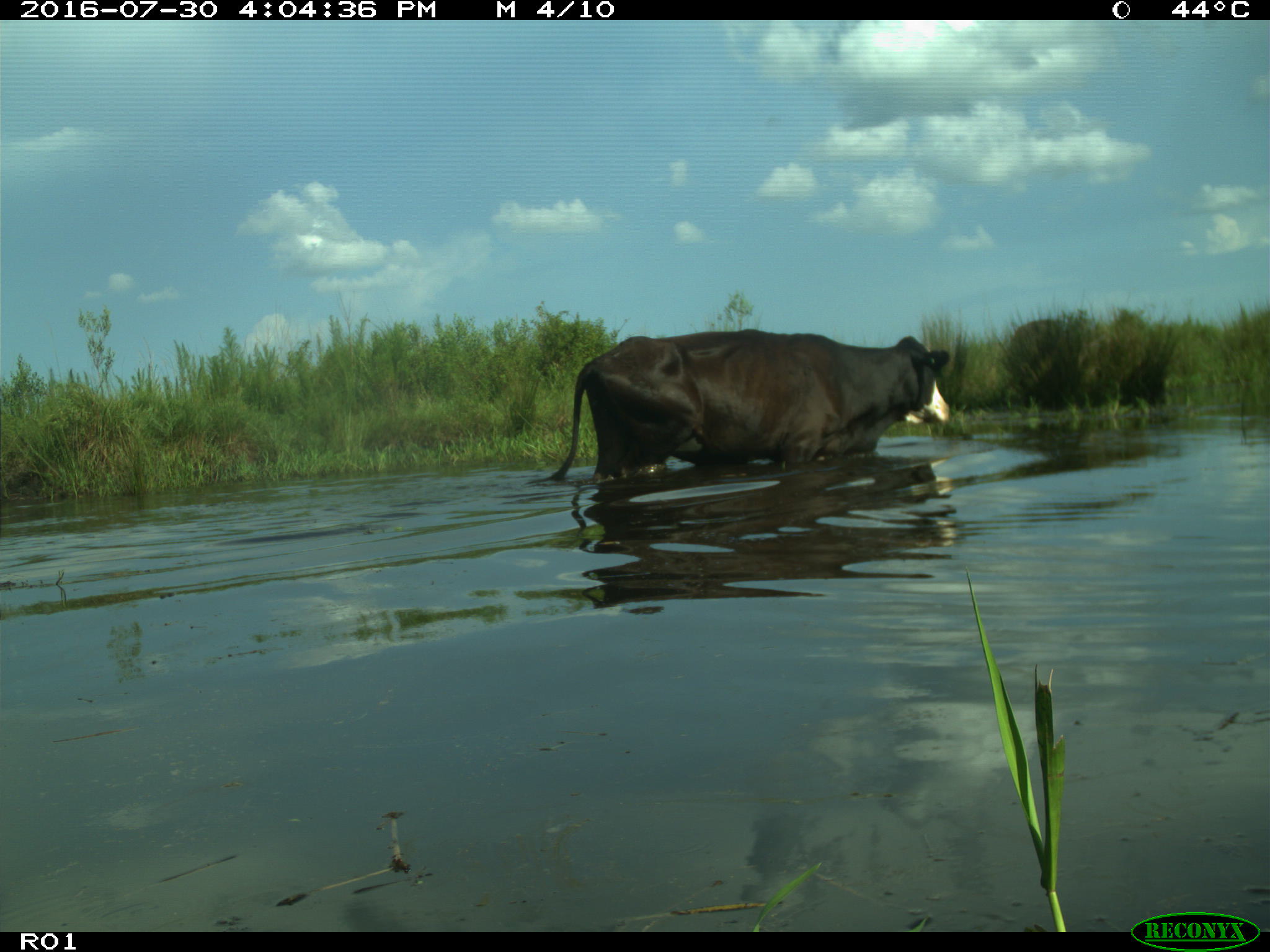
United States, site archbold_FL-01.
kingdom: Animalia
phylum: Chordata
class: Mammalia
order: Artiodactyla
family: Bovidae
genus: Bos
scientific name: Bos taurus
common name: domestic cow